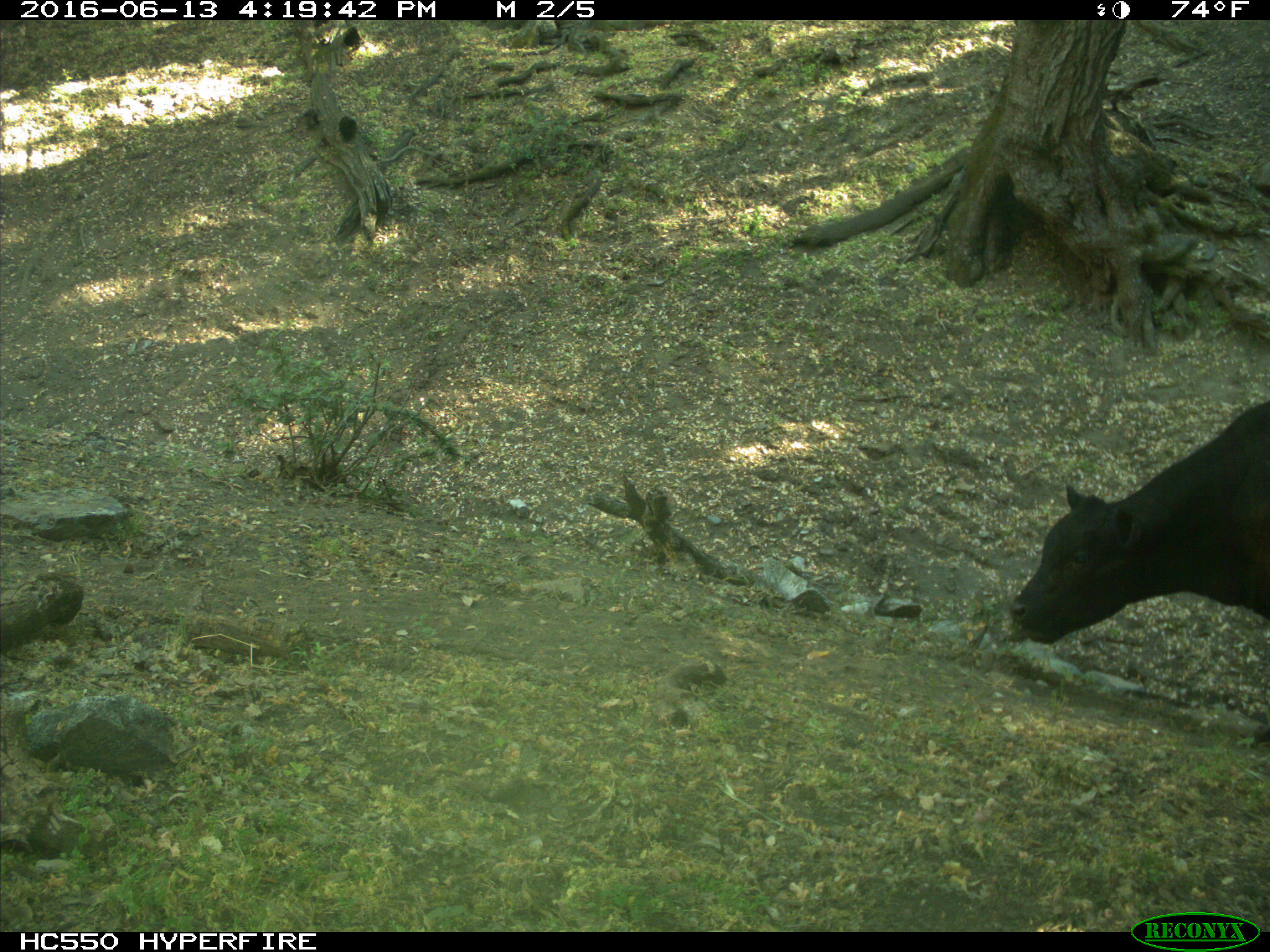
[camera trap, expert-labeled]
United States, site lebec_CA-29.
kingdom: Animalia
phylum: Chordata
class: Mammalia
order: Artiodactyla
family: Bovidae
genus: Bos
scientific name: Bos taurus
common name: domestic cow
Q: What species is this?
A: Bos taurus (domestic cow).